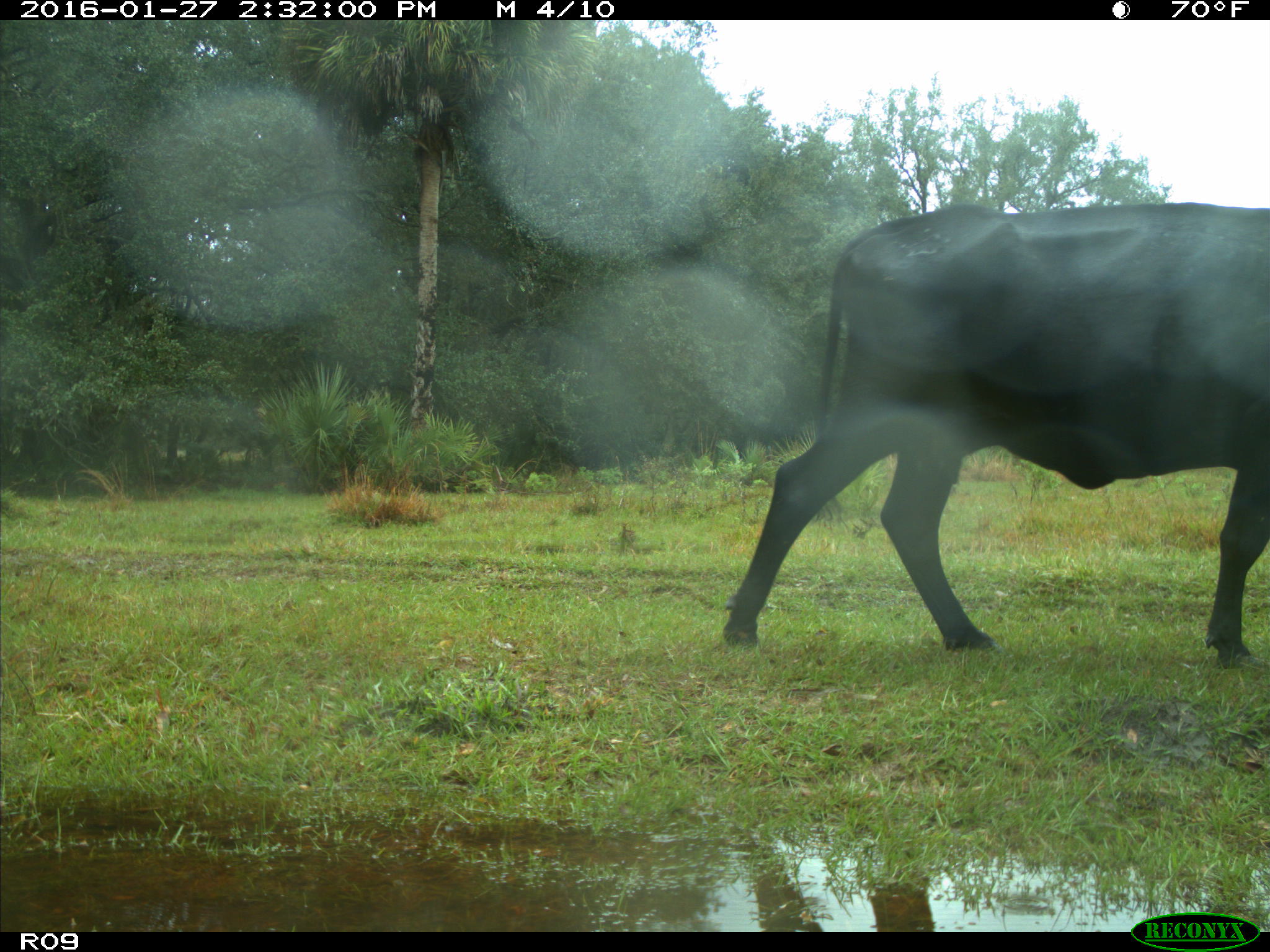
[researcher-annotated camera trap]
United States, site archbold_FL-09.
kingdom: Animalia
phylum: Chordata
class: Mammalia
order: Artiodactyla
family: Bovidae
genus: Bos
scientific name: Bos taurus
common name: domestic cow